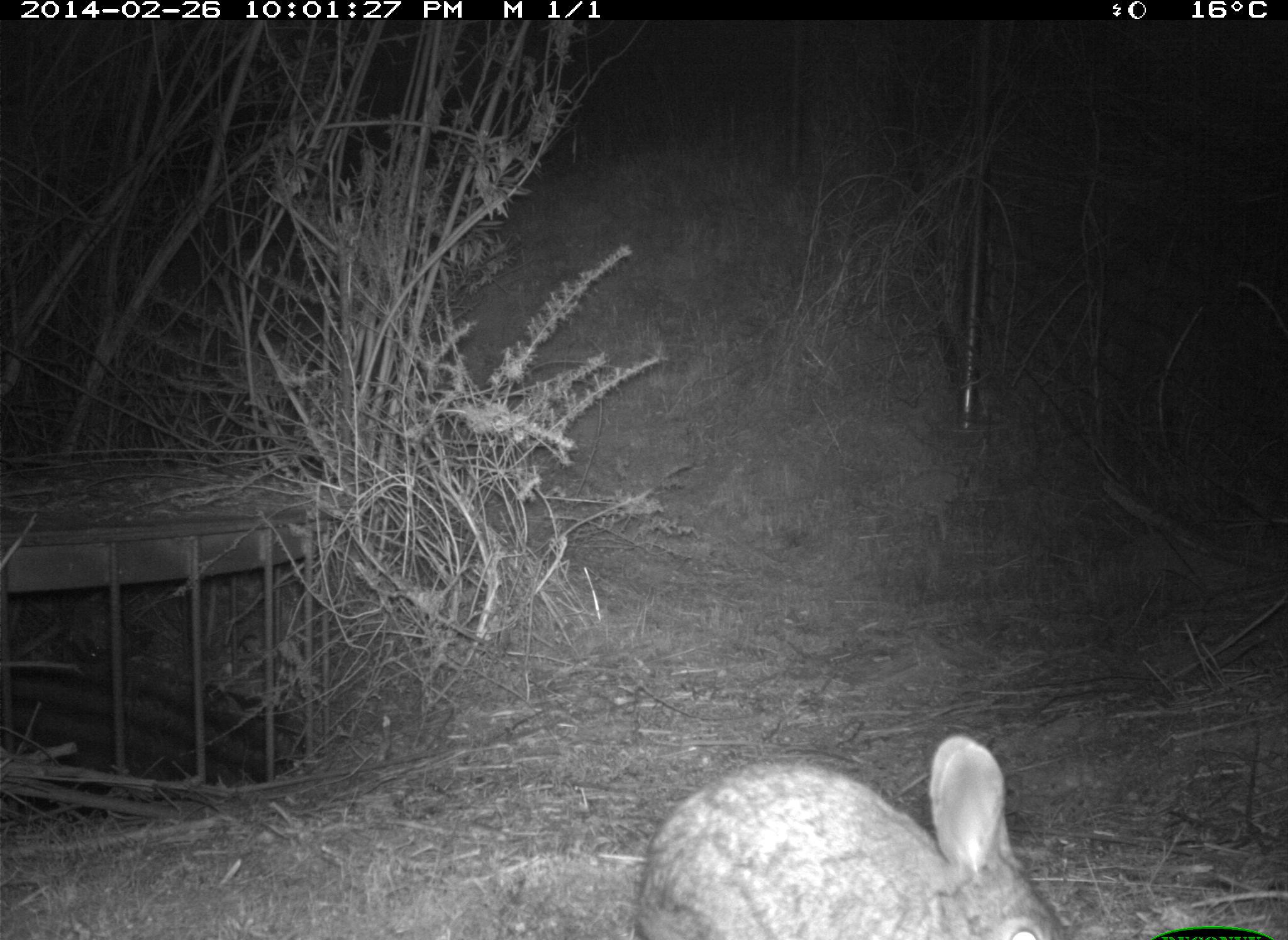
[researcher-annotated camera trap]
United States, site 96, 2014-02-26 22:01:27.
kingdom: Animalia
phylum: Chordata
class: Mammalia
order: Lagomorpha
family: Leporidae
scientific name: Leporidae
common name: rabbits and hares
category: rabbit